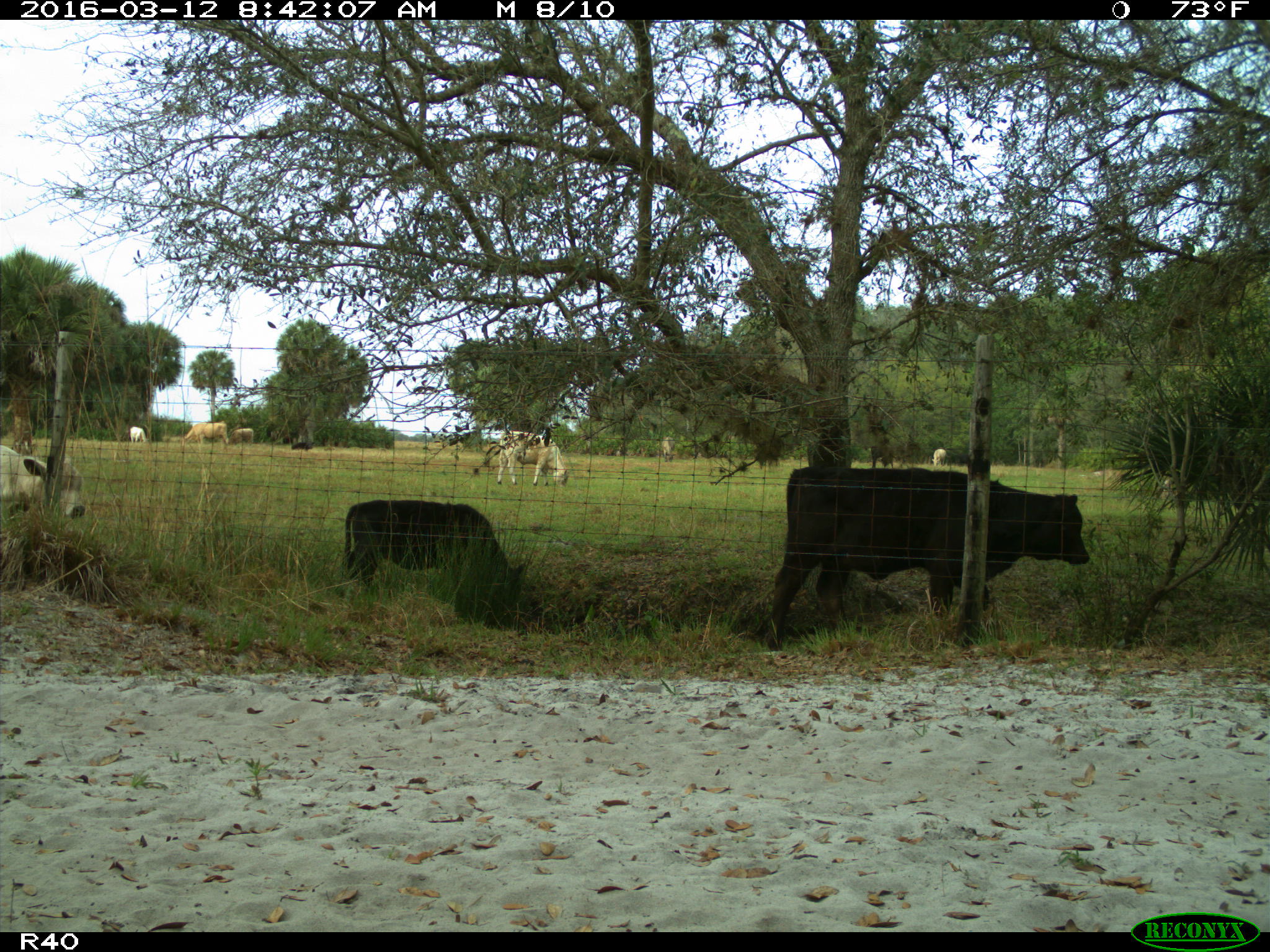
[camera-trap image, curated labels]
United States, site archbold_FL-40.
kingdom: Animalia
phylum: Chordata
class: Mammalia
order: Artiodactyla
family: Bovidae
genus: Bos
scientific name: Bos taurus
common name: domestic cow